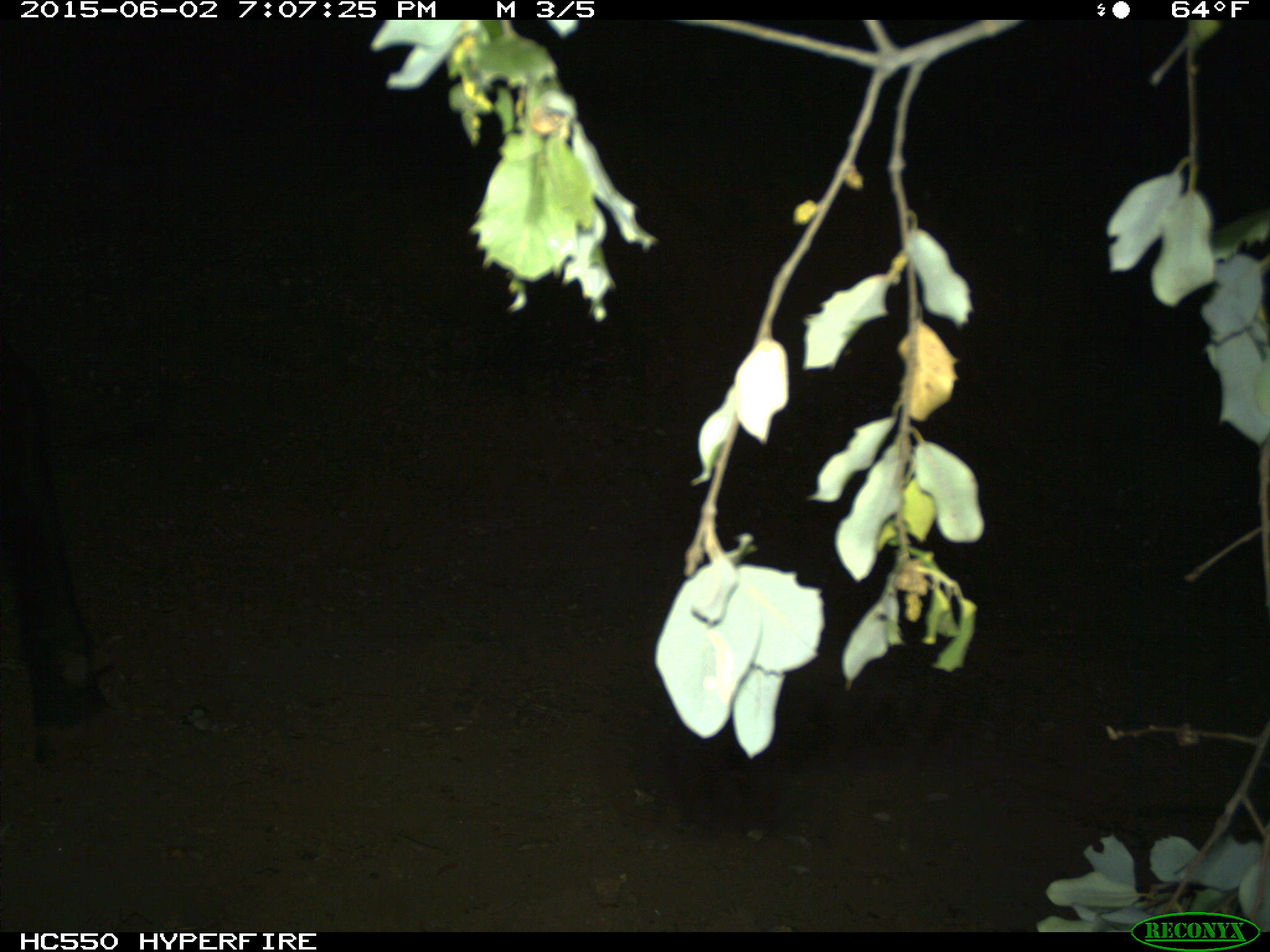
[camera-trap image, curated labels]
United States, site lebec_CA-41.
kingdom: Animalia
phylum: Chordata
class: Mammalia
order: Artiodactyla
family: Bovidae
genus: Bos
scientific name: Bos taurus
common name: domestic cow